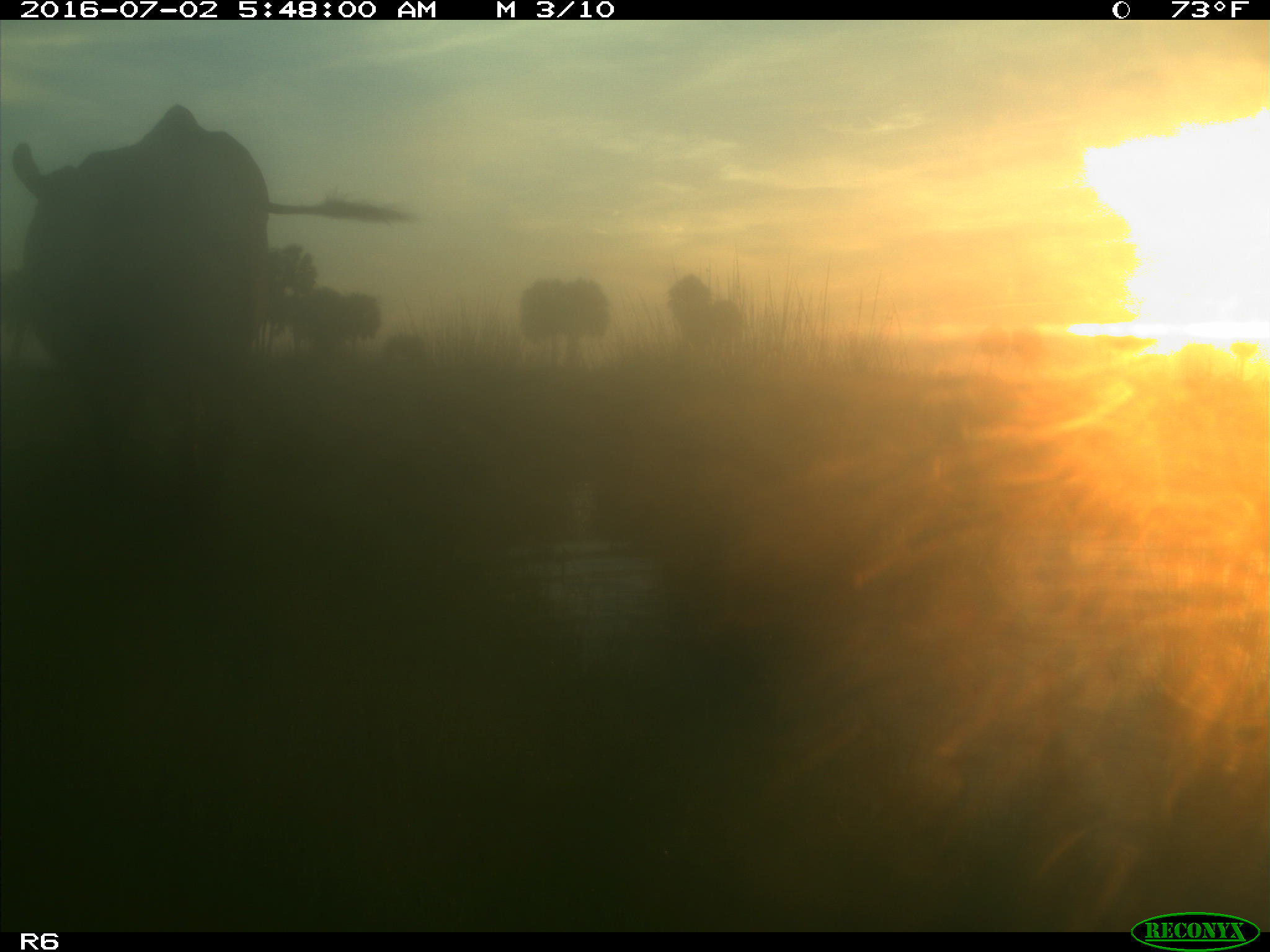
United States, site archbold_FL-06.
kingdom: Animalia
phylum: Chordata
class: Mammalia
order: Artiodactyla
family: Bovidae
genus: Bos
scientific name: Bos taurus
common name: domestic cow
Bos taurus (domestic cow).